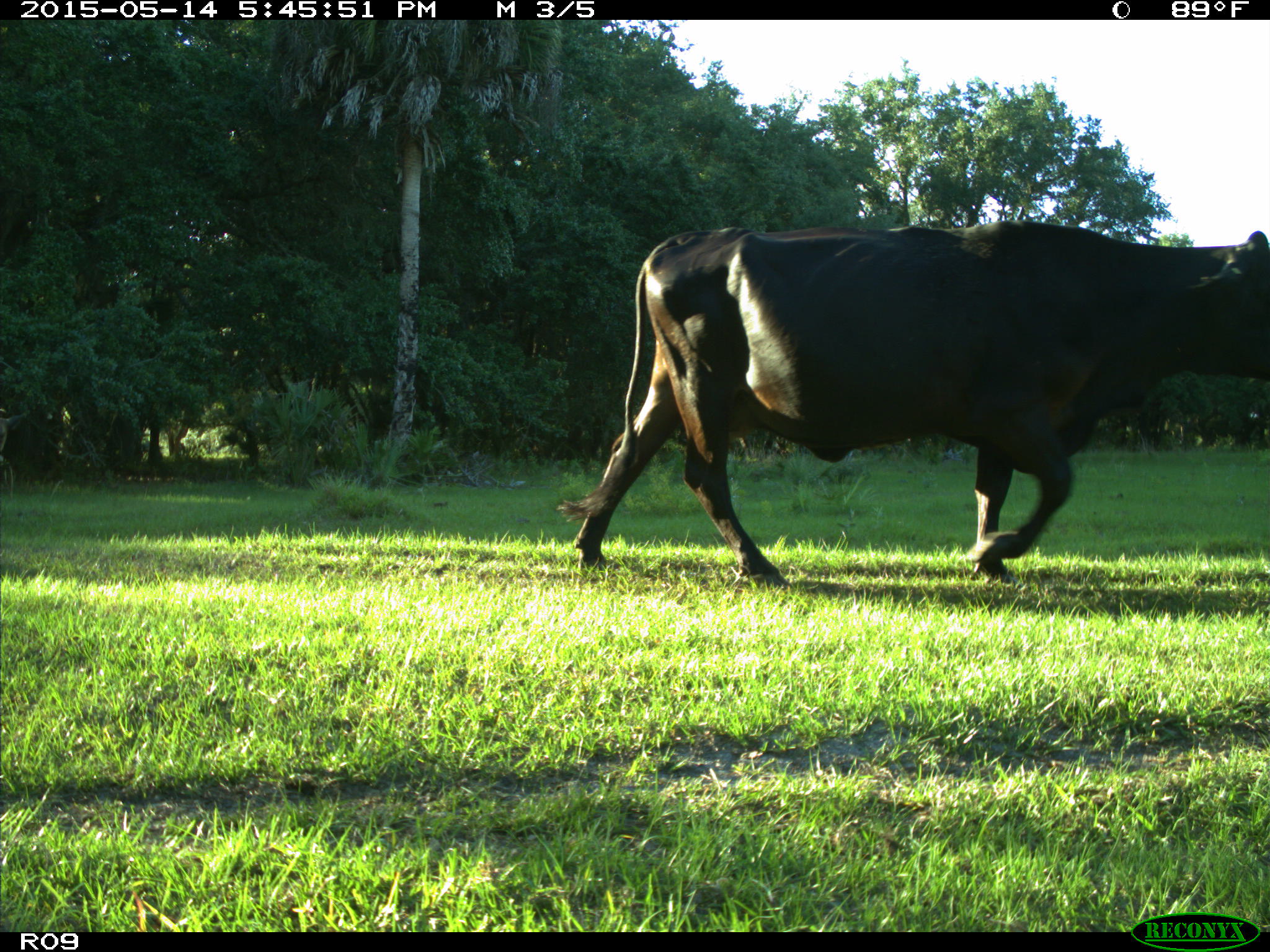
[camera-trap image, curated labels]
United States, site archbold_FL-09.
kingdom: Animalia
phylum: Chordata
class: Mammalia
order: Artiodactyla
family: Bovidae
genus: Bos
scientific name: Bos taurus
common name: domestic cow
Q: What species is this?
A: Bos taurus (domestic cow).